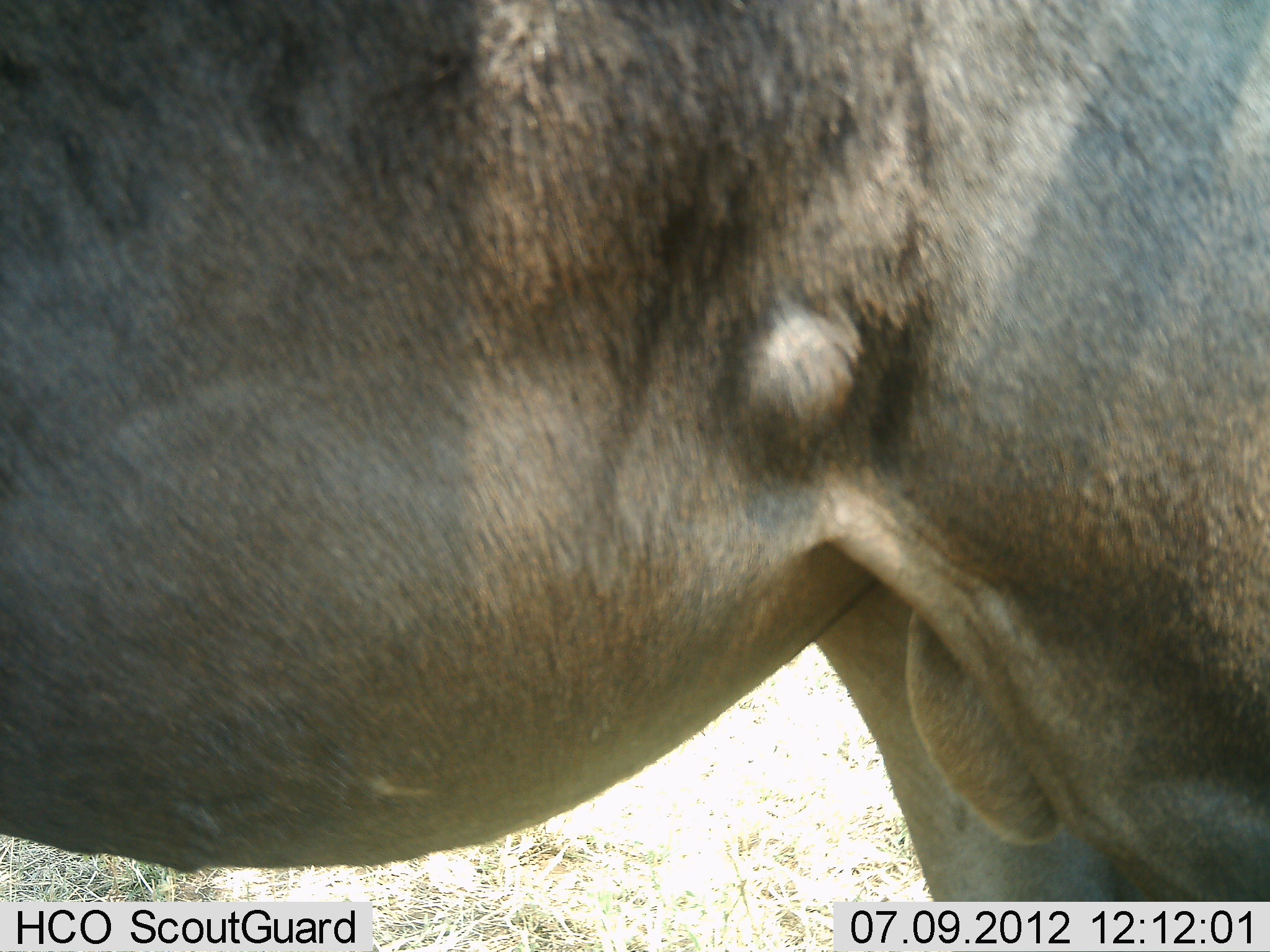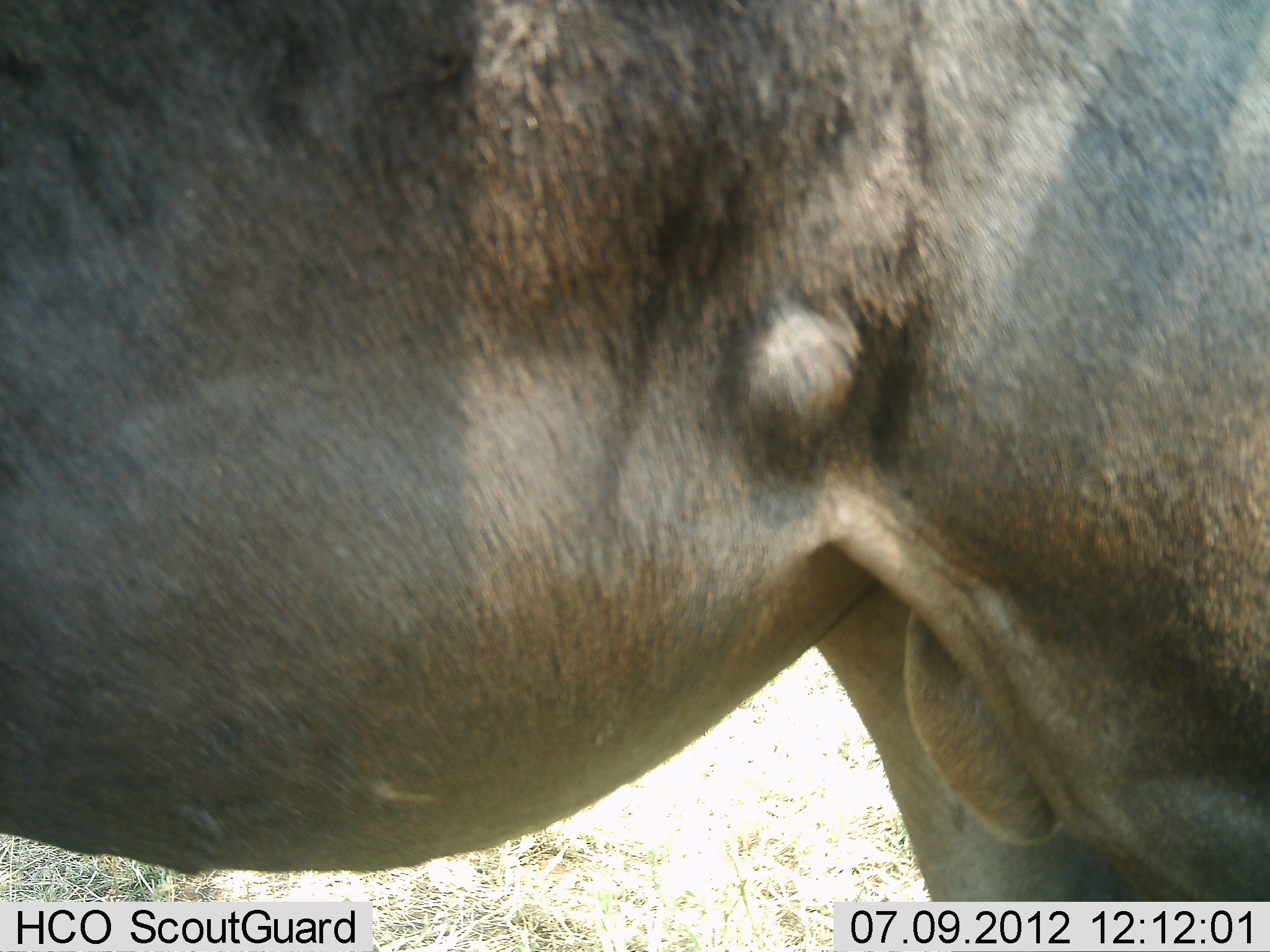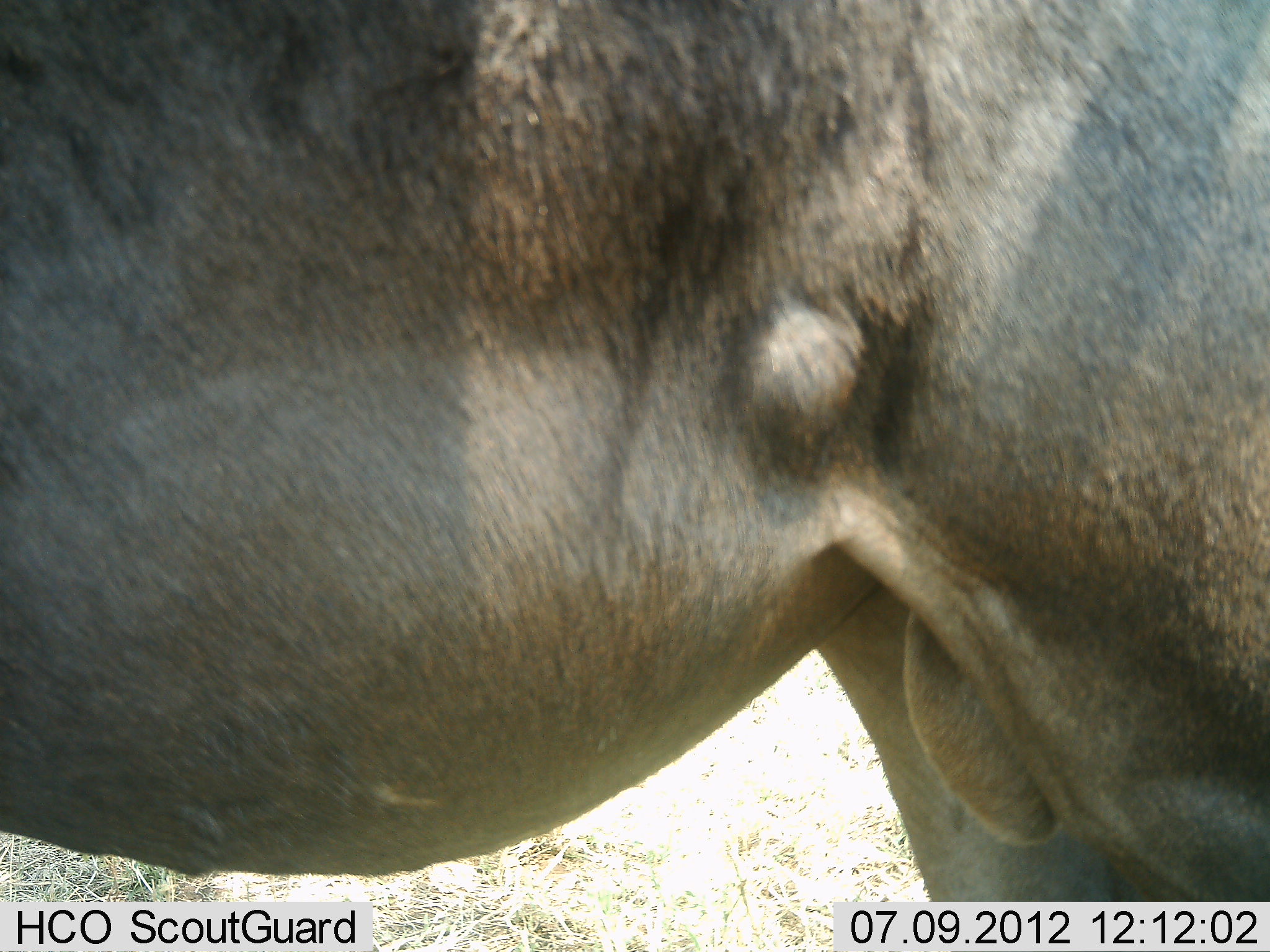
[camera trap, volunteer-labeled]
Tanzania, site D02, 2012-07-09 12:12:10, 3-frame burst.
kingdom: Animalia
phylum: Chordata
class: Mammalia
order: Artiodactyla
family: Bovidae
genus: Connochaetes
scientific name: Connochaetes taurinus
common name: blue wildebeest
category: wildebeest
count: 1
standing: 100%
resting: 0%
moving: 0%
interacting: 0%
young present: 0%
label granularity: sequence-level